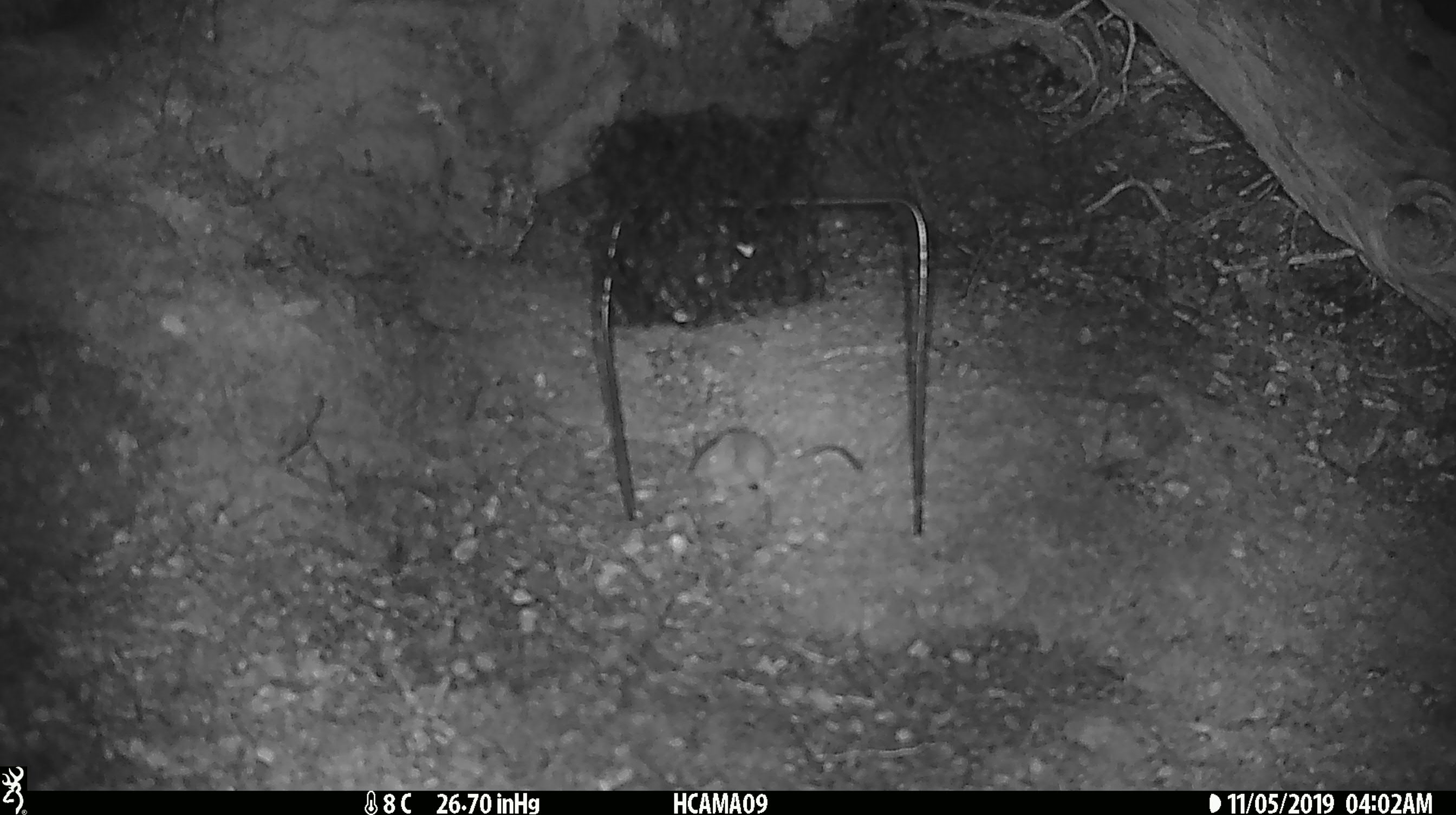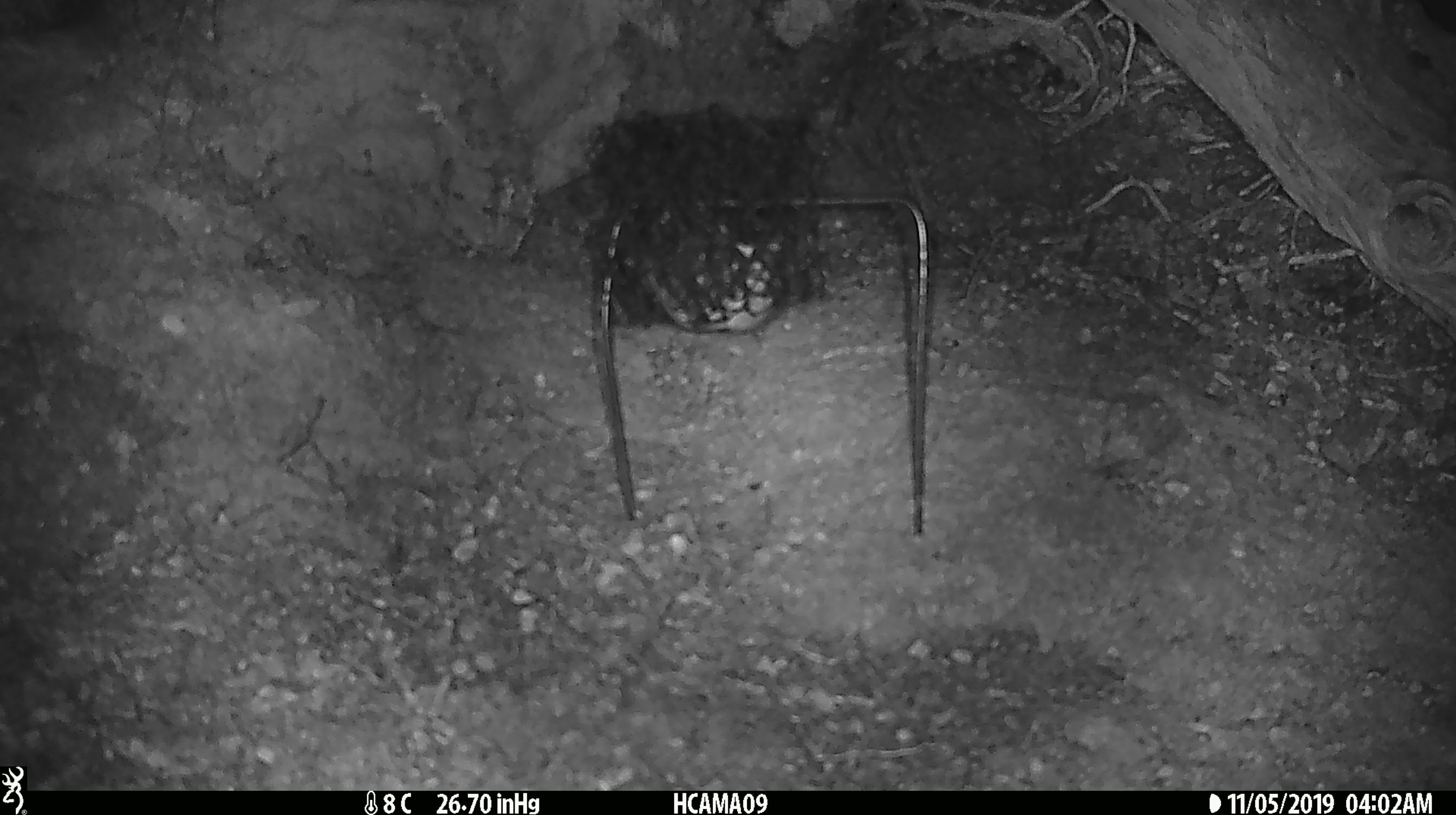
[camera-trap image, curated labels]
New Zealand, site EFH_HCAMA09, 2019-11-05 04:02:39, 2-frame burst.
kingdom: Animalia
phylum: Chordata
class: Mammalia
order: Rodentia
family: Muridae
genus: Mus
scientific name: Mus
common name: mouse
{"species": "mouse (Mus)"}